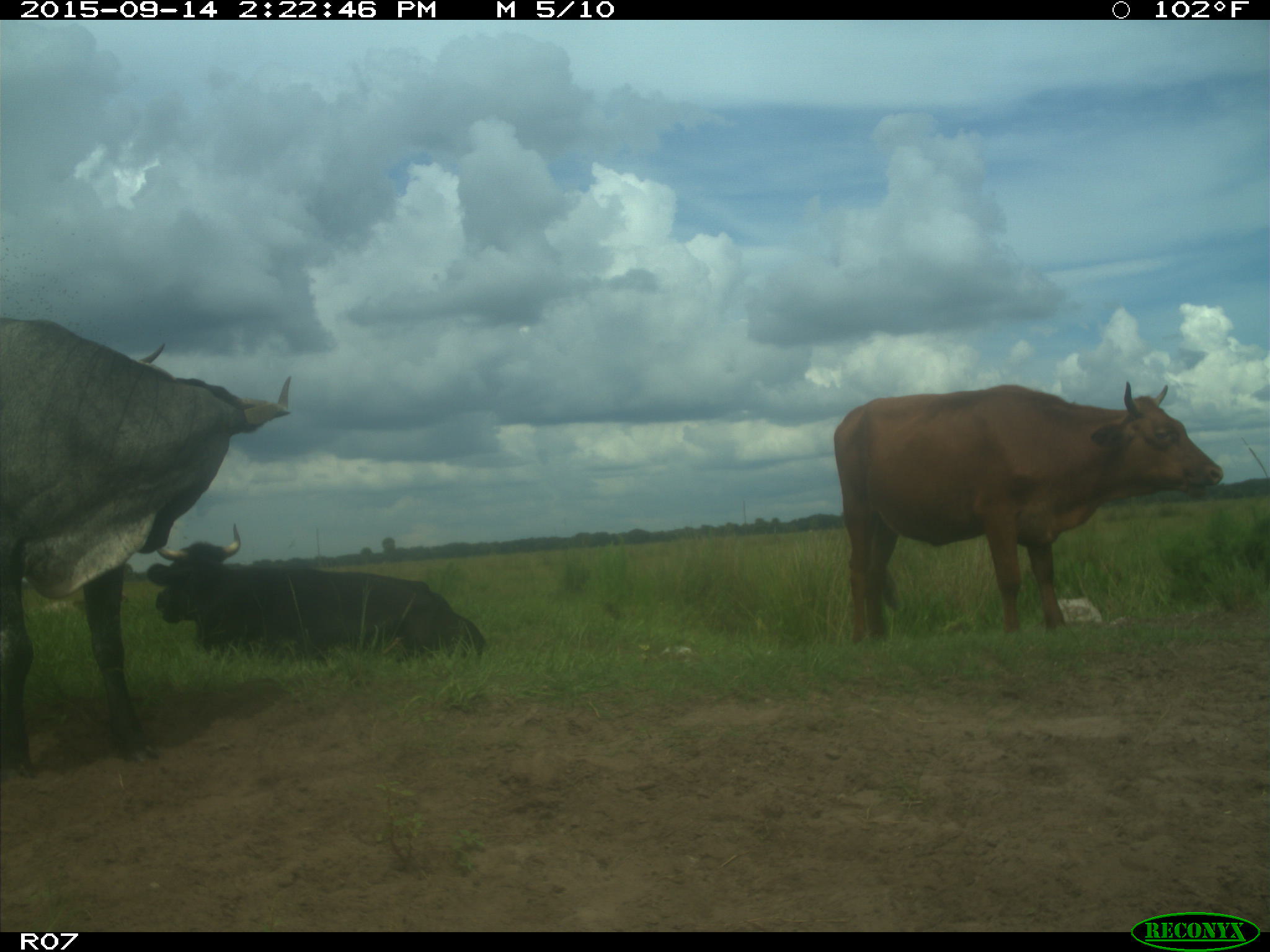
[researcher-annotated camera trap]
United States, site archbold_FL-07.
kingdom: Animalia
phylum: Chordata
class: Mammalia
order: Artiodactyla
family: Bovidae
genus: Bos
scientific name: Bos taurus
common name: domestic cow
Bos taurus (domestic cow).